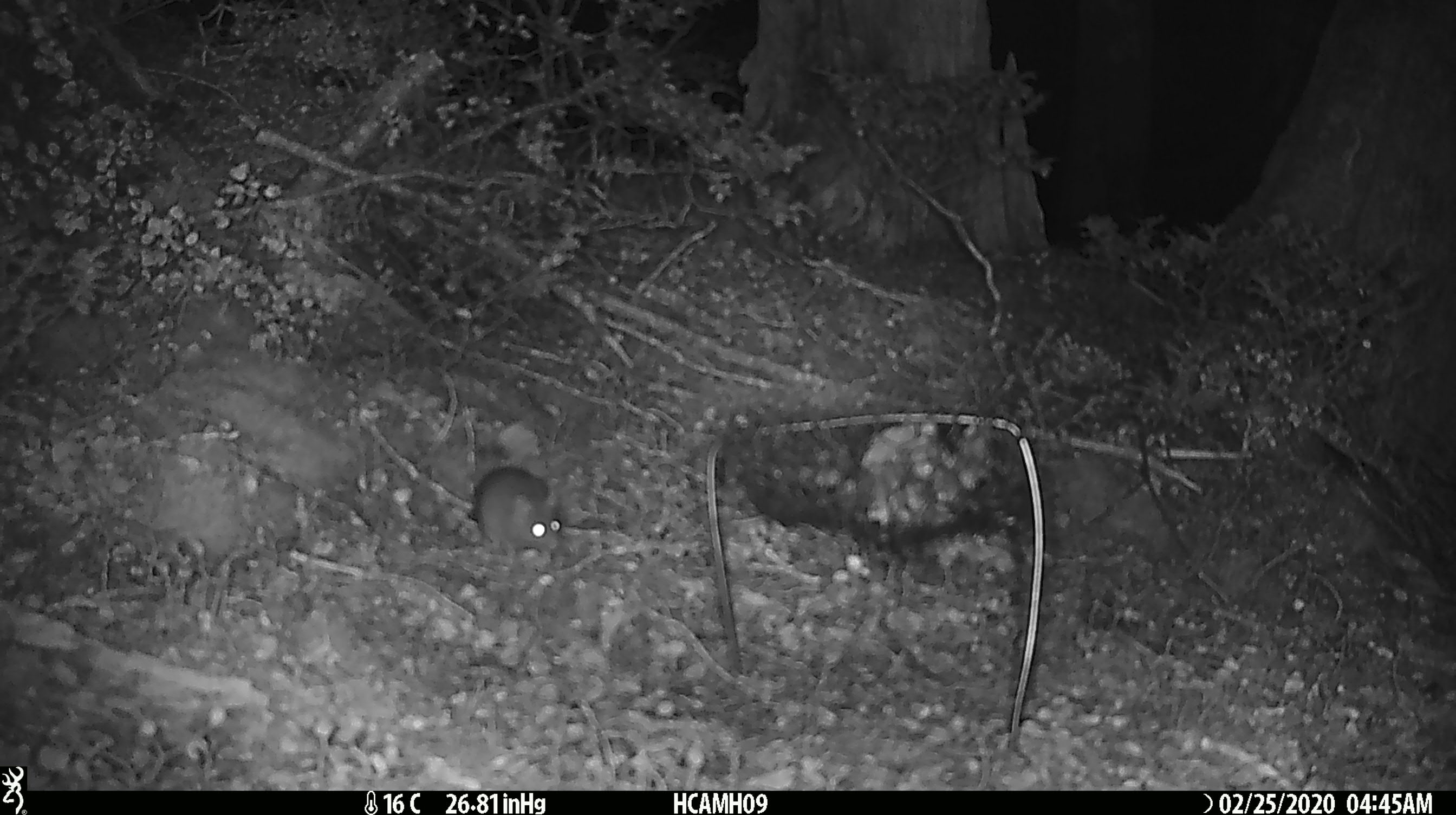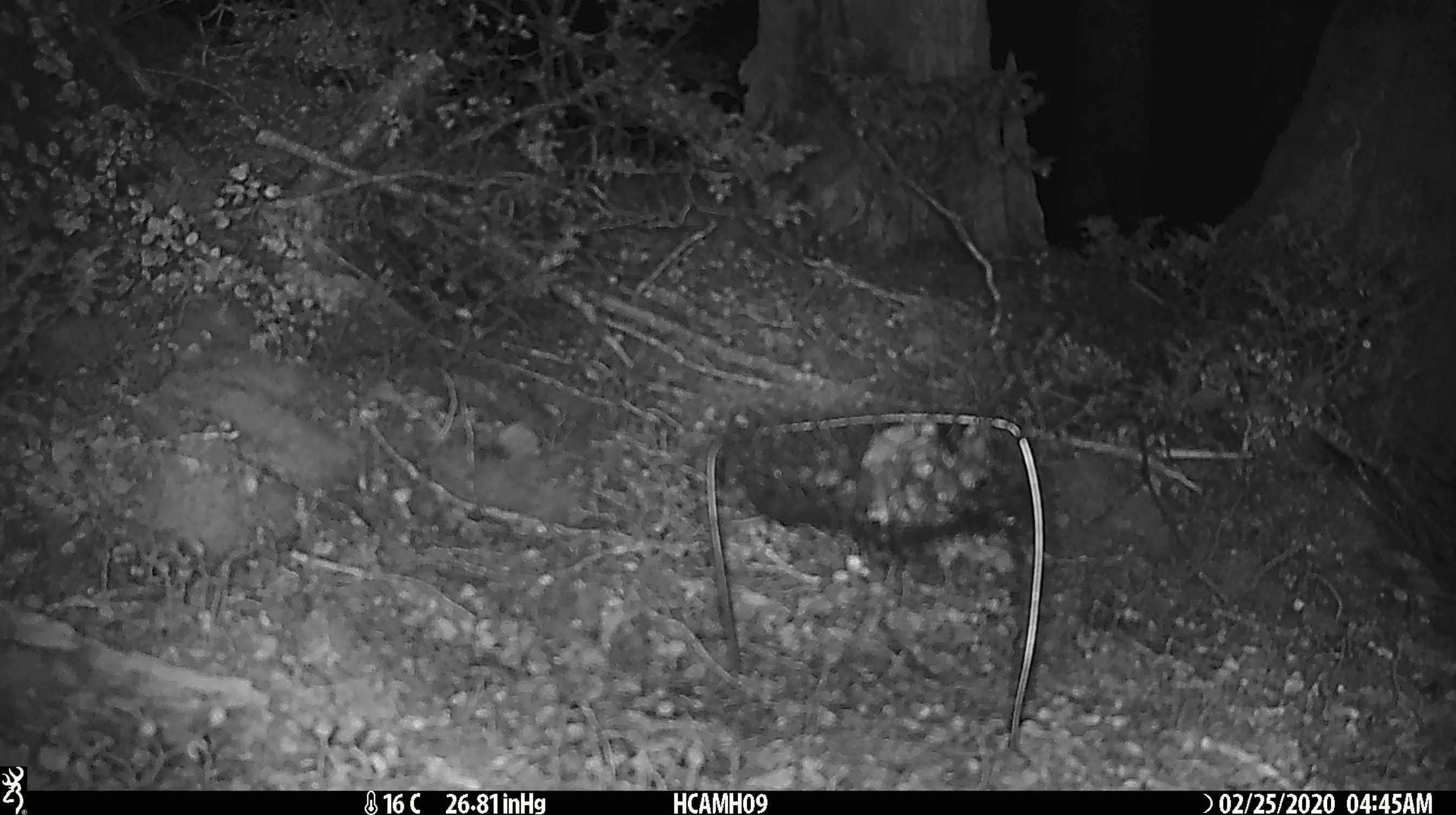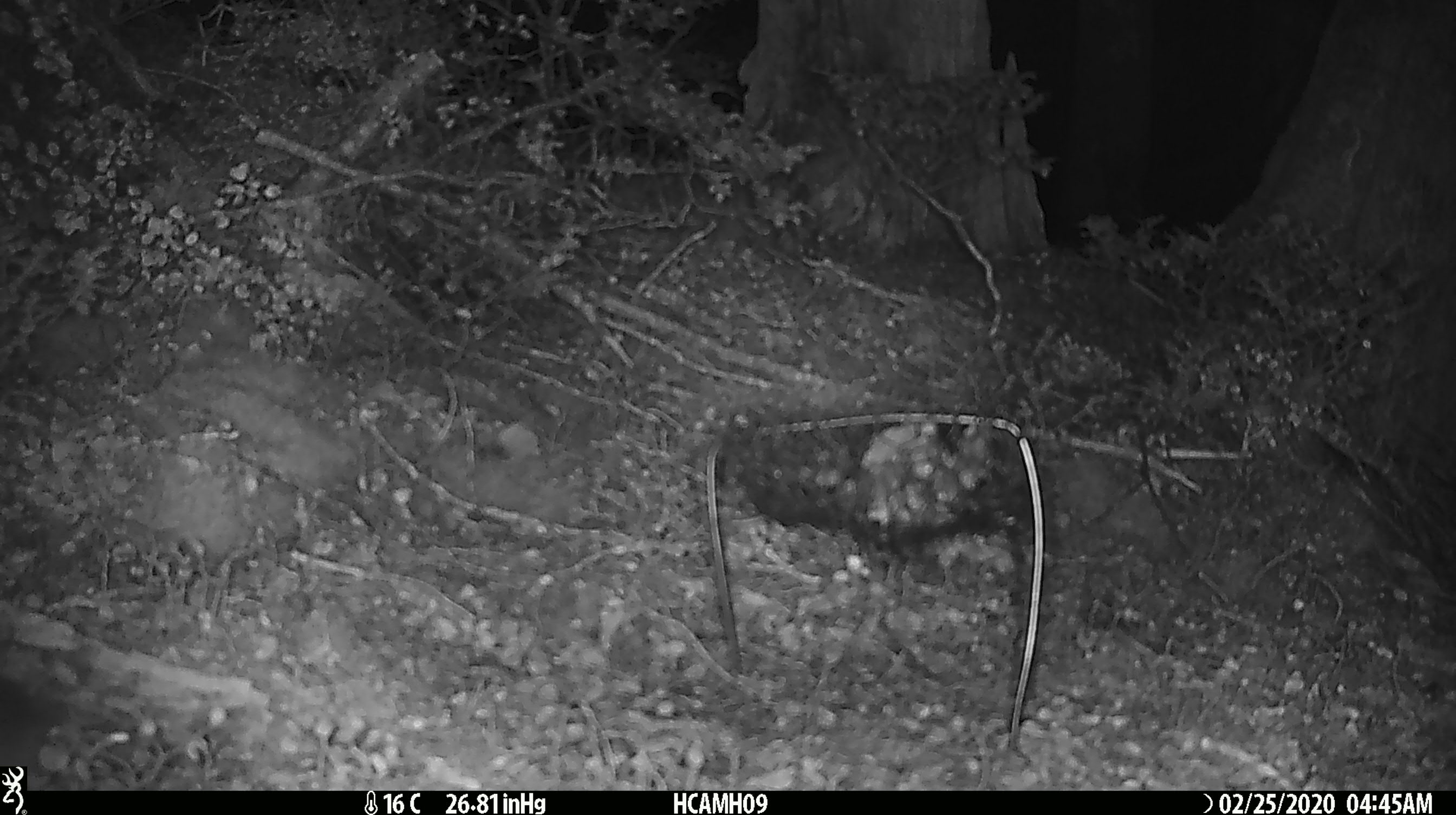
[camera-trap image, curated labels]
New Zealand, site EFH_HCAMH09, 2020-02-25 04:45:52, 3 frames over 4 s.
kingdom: Animalia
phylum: Chordata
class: Mammalia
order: Rodentia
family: Muridae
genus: Mus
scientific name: Mus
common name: mouse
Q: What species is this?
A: Mouse (Mus).